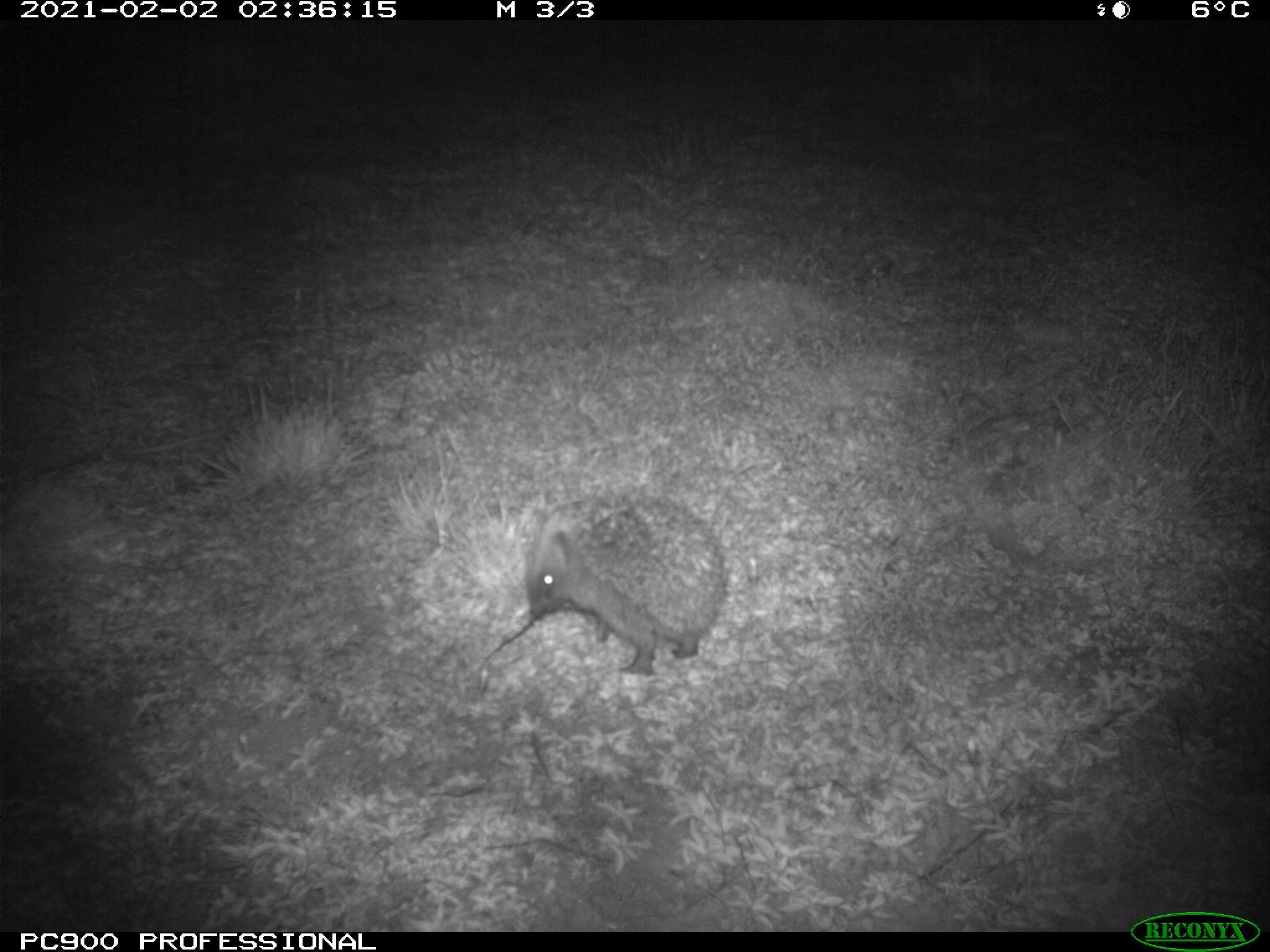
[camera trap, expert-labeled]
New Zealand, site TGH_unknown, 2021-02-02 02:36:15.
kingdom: Animalia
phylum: Chordata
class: Mammalia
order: Eulipotyphla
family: Erinaceidae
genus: Erinaceus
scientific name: Erinaceus europaeus europaeus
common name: european hedgehog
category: hedgehog